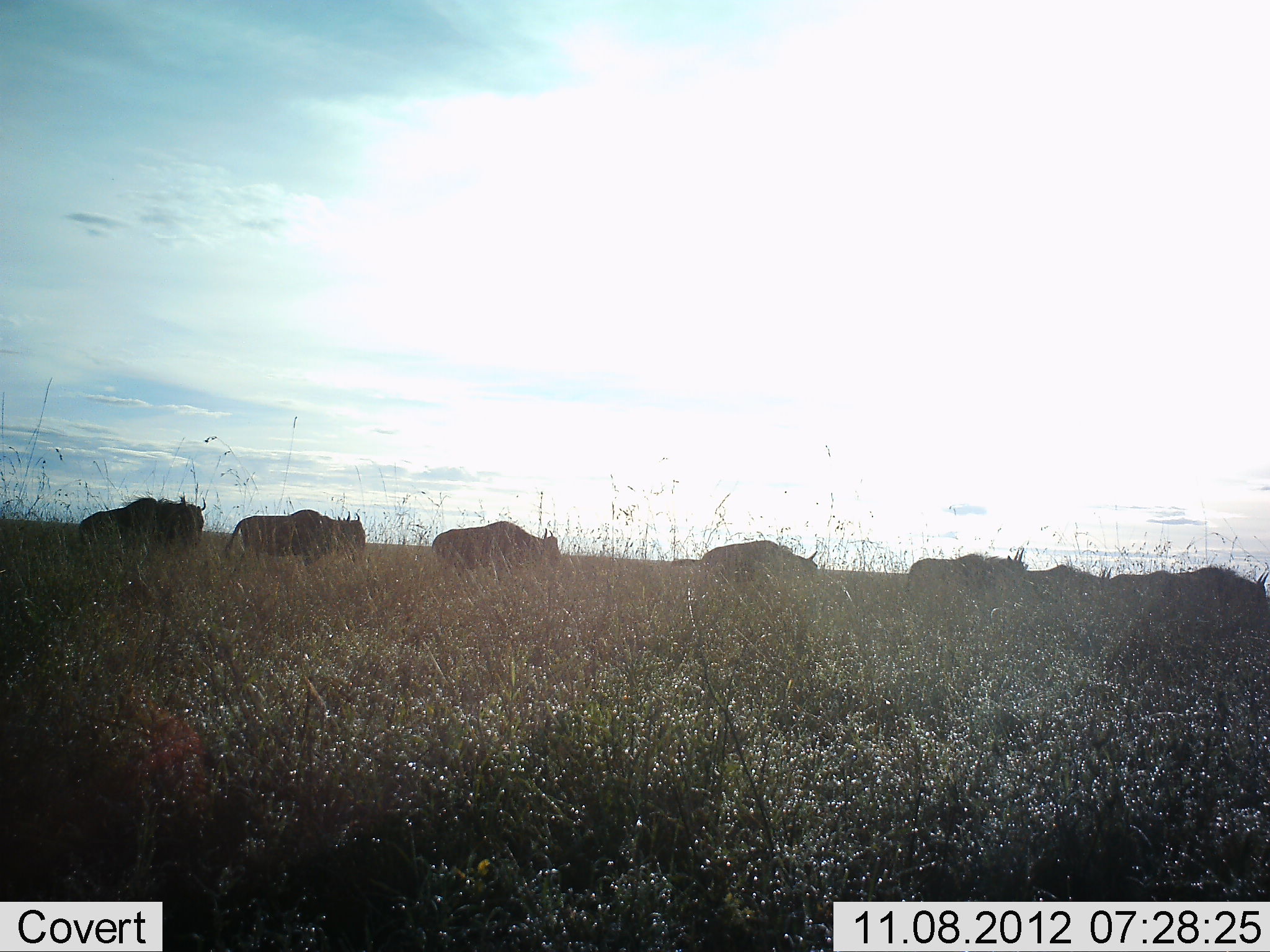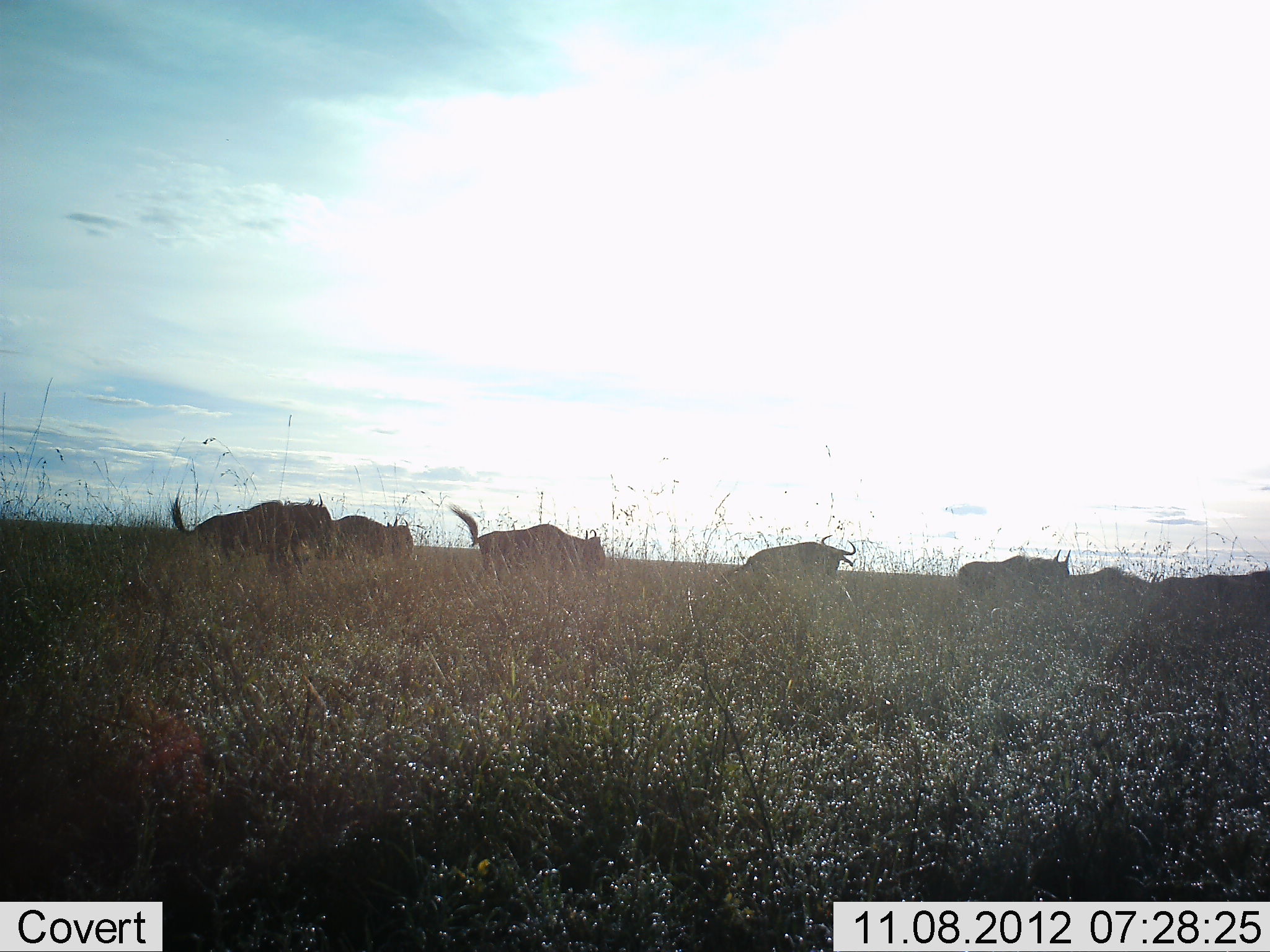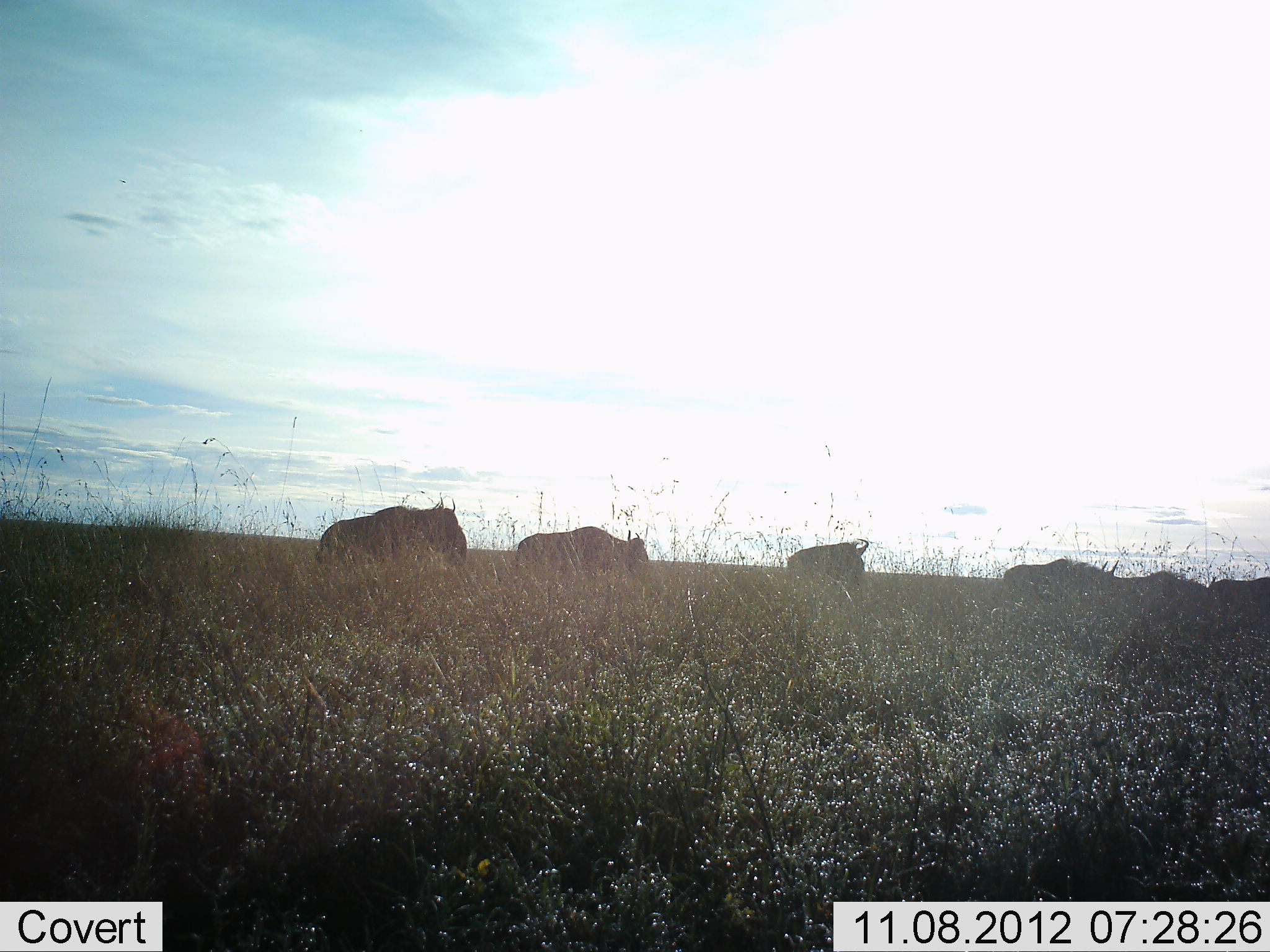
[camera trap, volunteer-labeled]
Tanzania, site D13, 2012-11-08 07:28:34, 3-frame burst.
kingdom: Animalia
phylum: Chordata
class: Mammalia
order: Artiodactyla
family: Bovidae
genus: Connochaetes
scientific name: Connochaetes taurinus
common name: blue wildebeest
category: wildebeest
Wildebeest (blue wildebeest) (Connochaetes taurinus), count 7. Behavior (volunteer vote fractions): standing 10%, resting 0%, moving 100%, interacting 0%. Young present (vote fraction): 0%. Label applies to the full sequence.